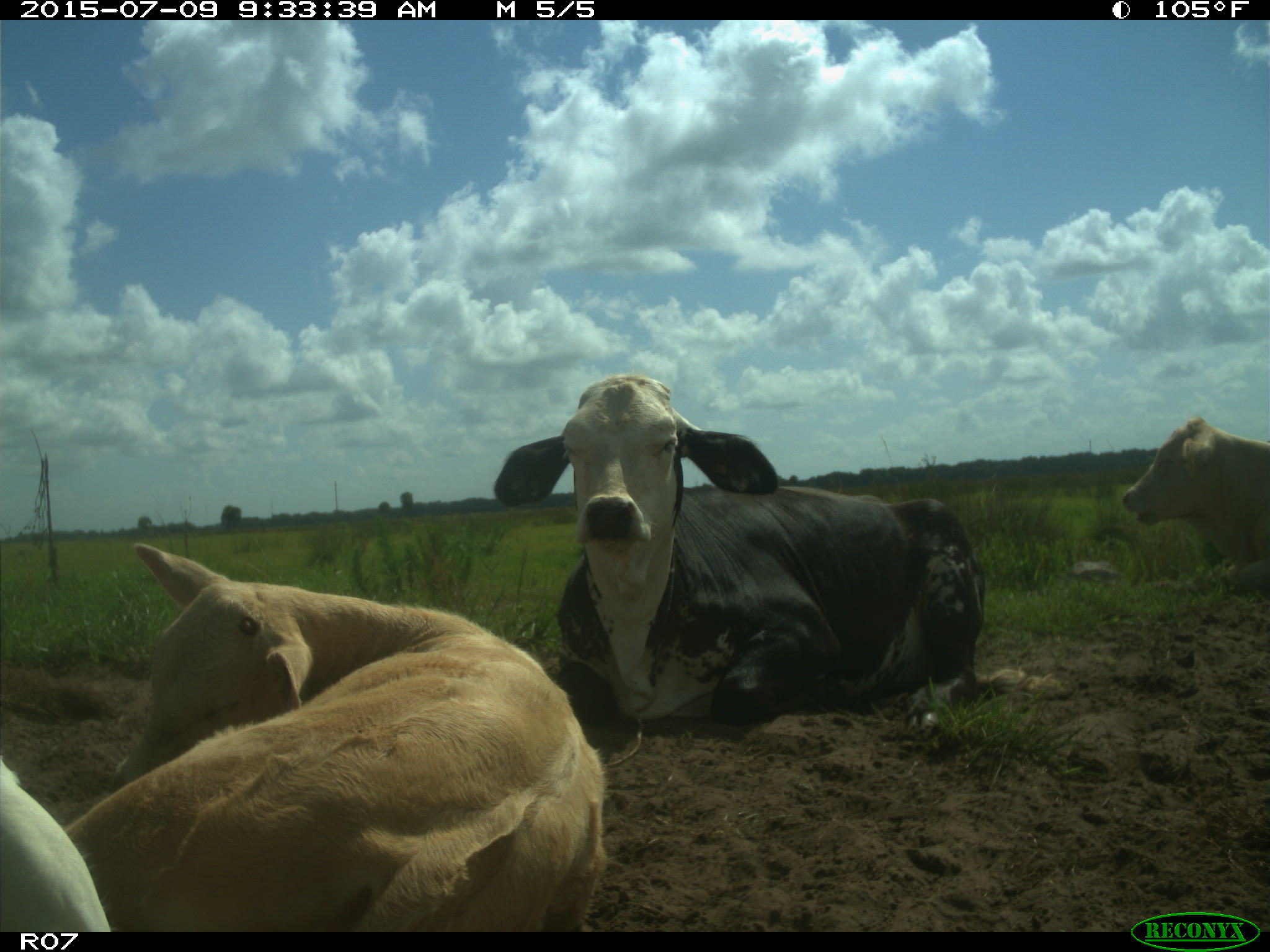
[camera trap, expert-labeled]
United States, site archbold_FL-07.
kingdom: Animalia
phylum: Chordata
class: Mammalia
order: Artiodactyla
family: Bovidae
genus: Bos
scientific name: Bos taurus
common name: domestic cow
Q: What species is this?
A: Bos taurus (domestic cow).